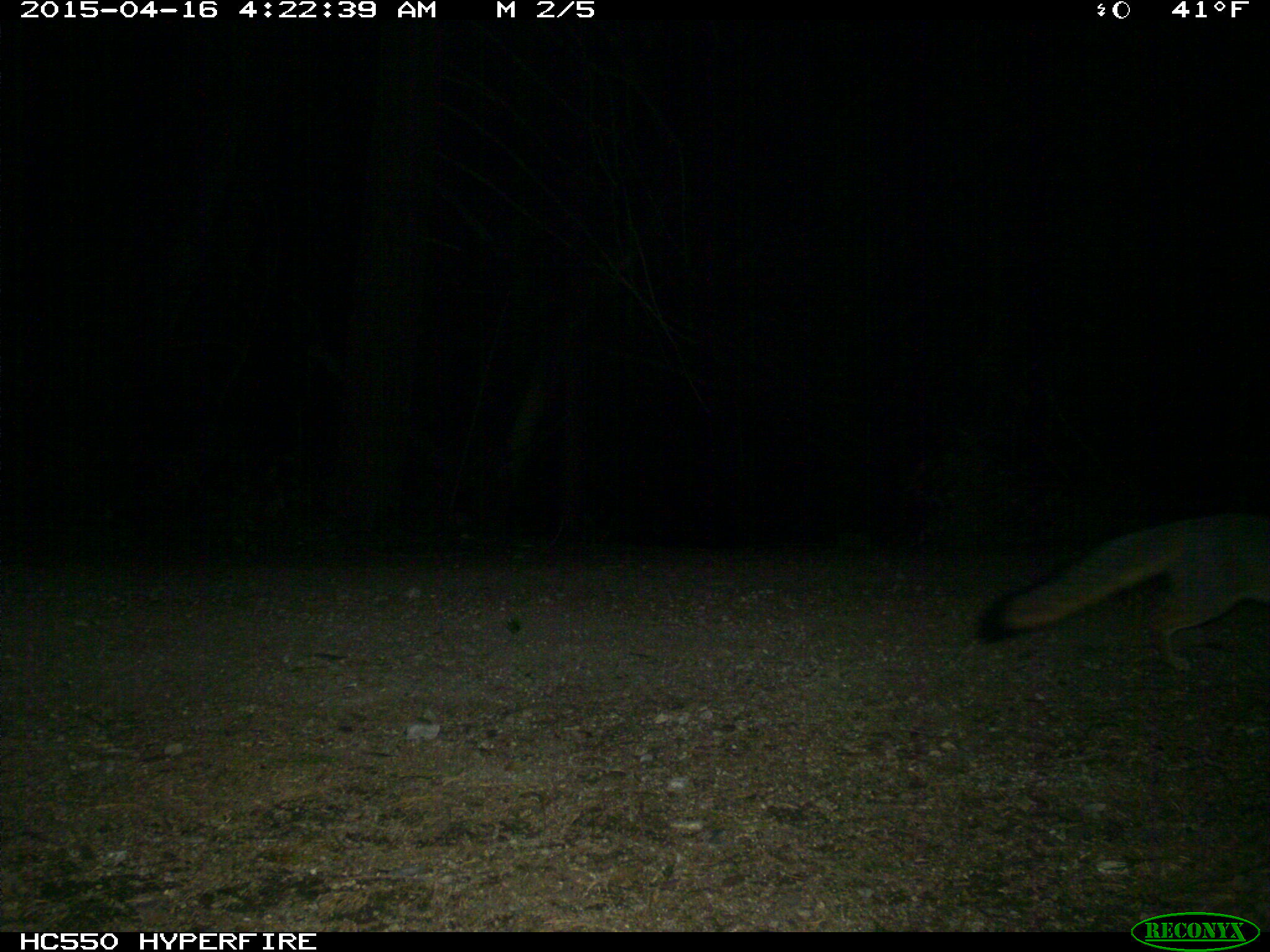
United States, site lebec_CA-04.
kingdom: Animalia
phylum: Chordata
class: Mammalia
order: Carnivora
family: Canidae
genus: Urocyon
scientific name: Urocyon cinereoargenteus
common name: gray fox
Urocyon cinereoargenteus (gray fox).